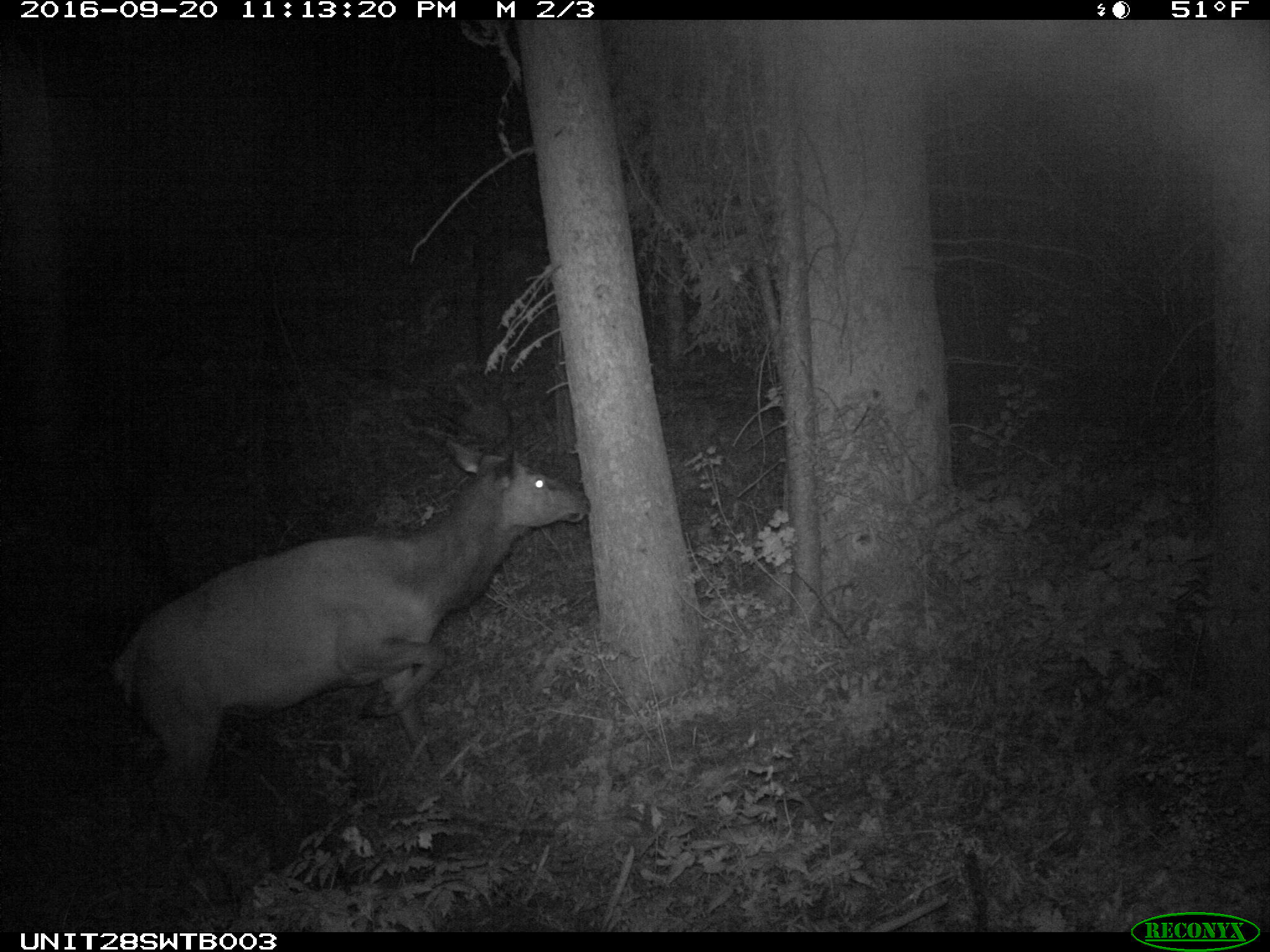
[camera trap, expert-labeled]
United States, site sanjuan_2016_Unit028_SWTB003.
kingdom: Animalia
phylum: Chordata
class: Mammalia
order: Artiodactyla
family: Cervidae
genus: Cervus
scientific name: Cervus elaphus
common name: red deer